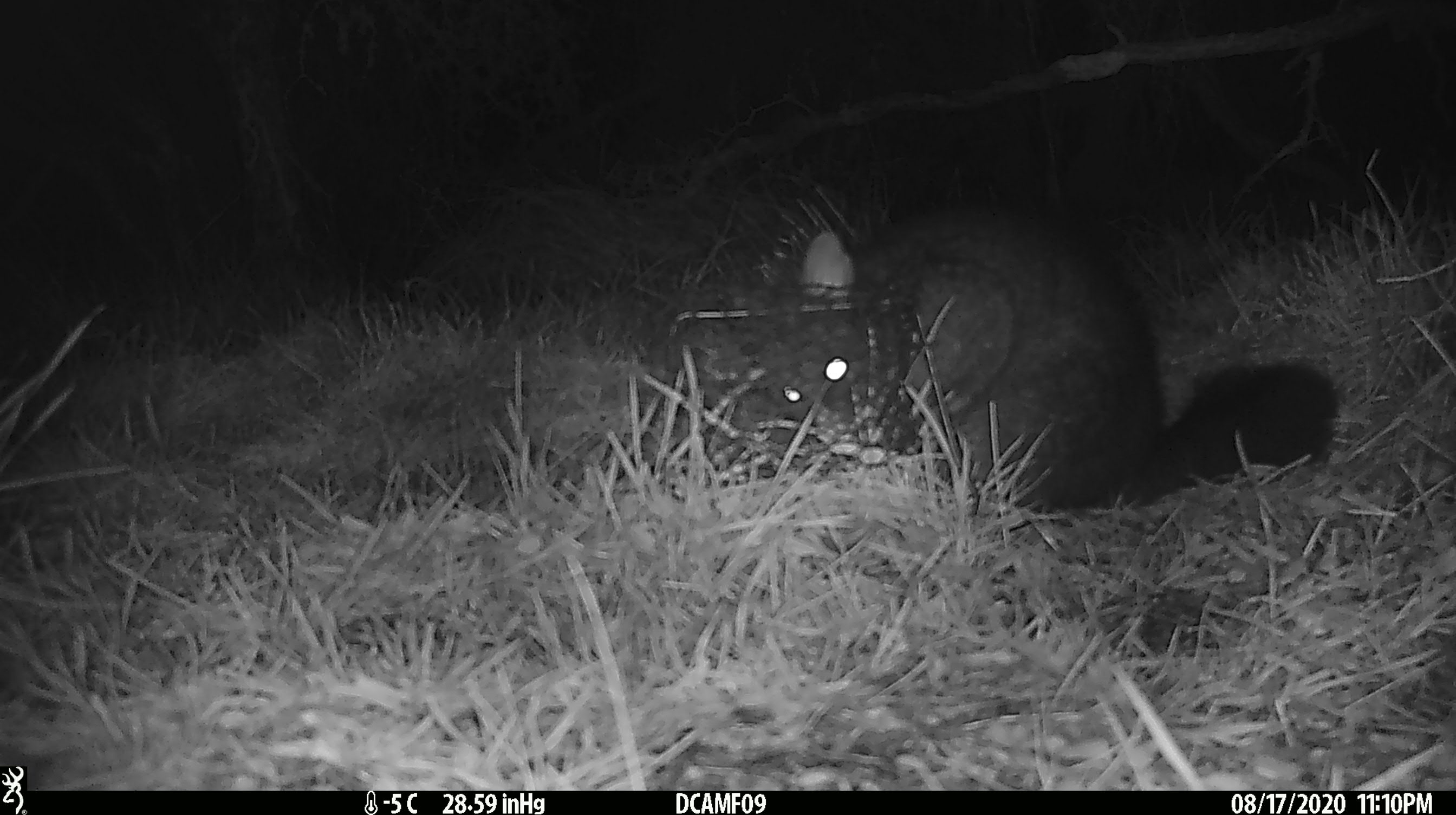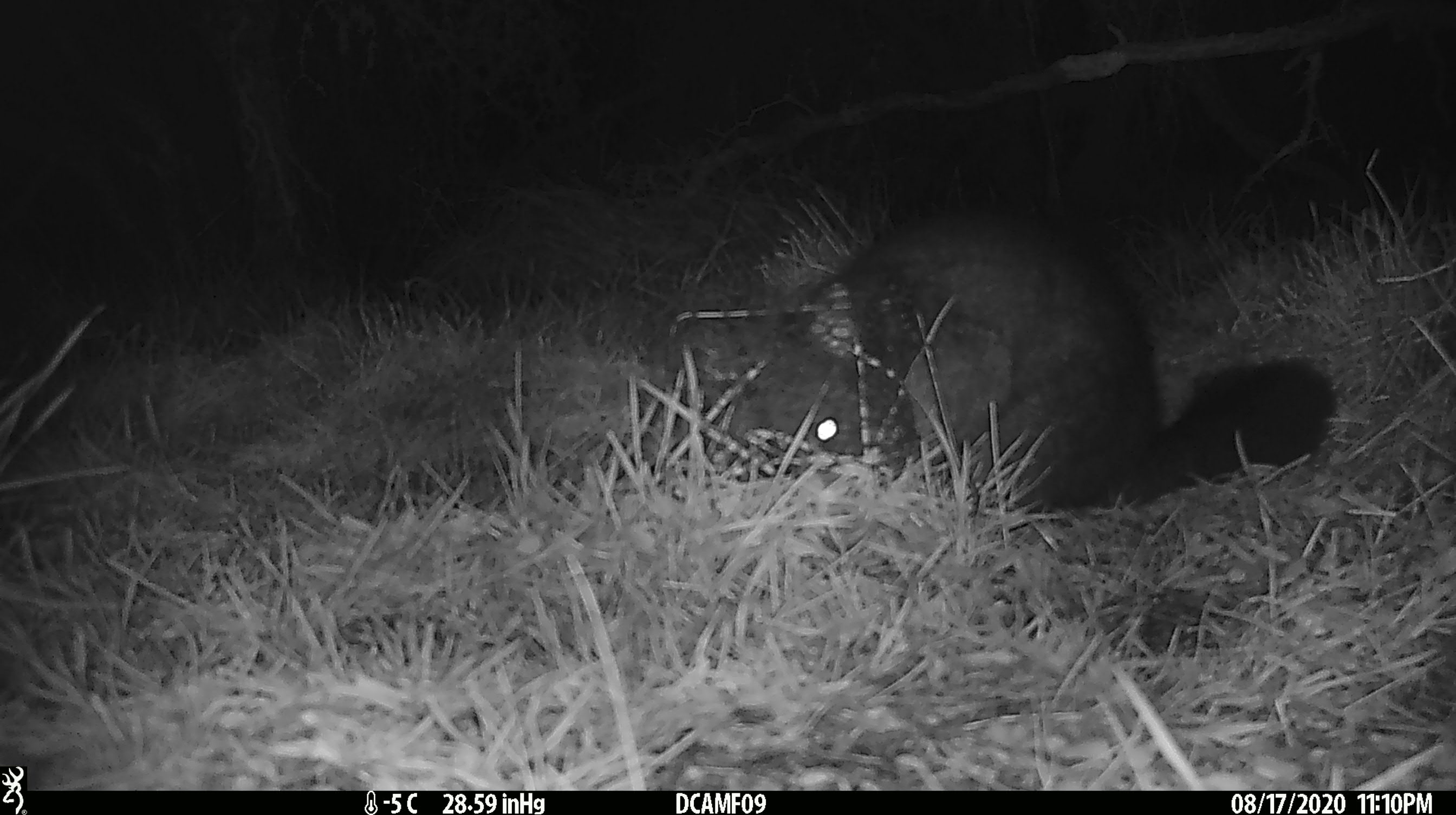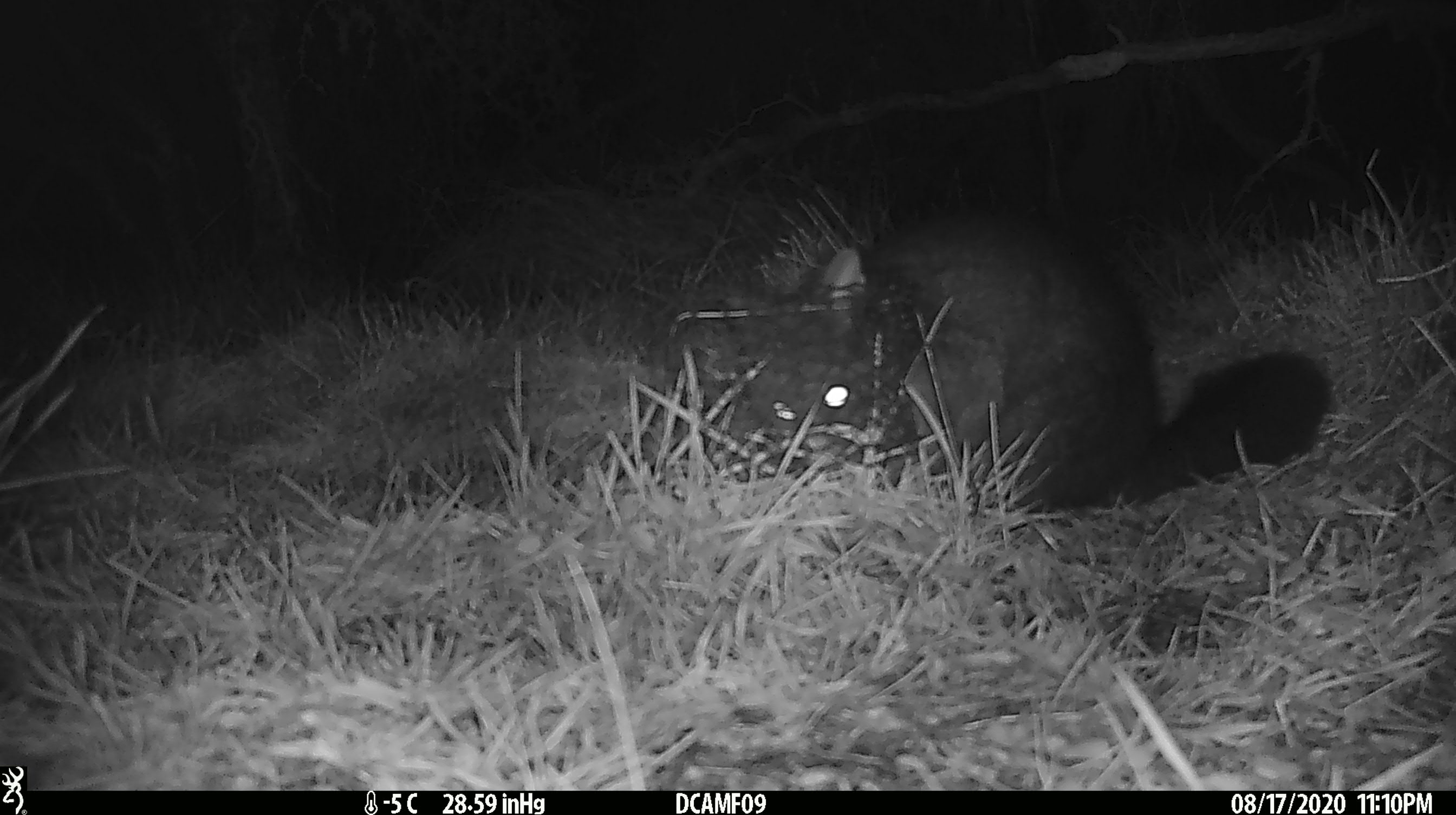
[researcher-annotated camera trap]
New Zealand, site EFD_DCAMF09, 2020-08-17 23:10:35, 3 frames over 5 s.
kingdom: Animalia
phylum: Chordata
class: Mammalia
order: Diprotodontia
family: Phalangeridae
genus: Trichosurus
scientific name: Trichosurus vulpecula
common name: common brushtail possum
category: possum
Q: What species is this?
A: Possum (common brushtail possum) (Trichosurus vulpecula).